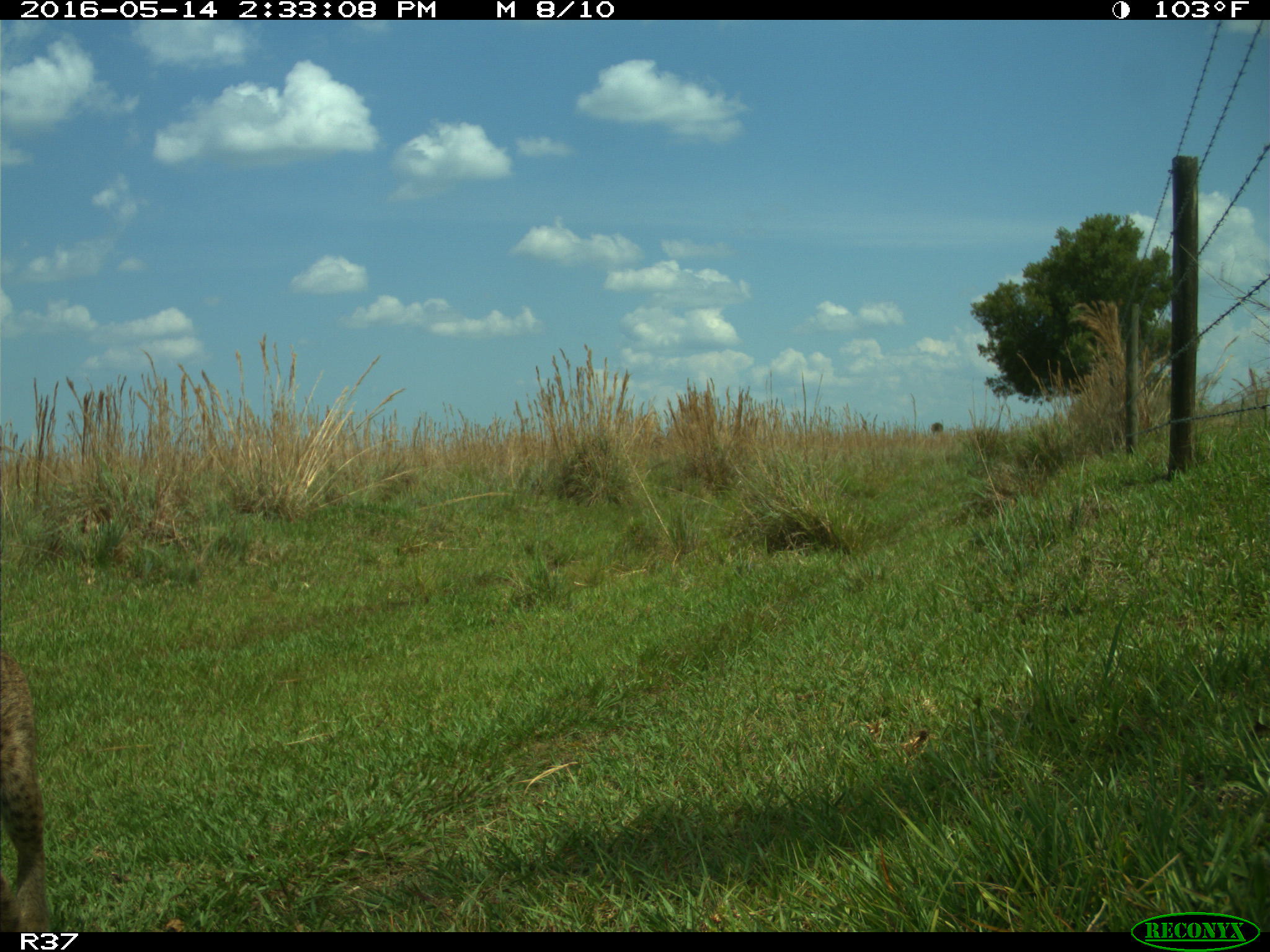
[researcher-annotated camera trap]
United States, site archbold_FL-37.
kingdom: Animalia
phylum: Chordata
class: Mammalia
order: Carnivora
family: Felidae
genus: Lynx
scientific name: Lynx rufus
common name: bobcat